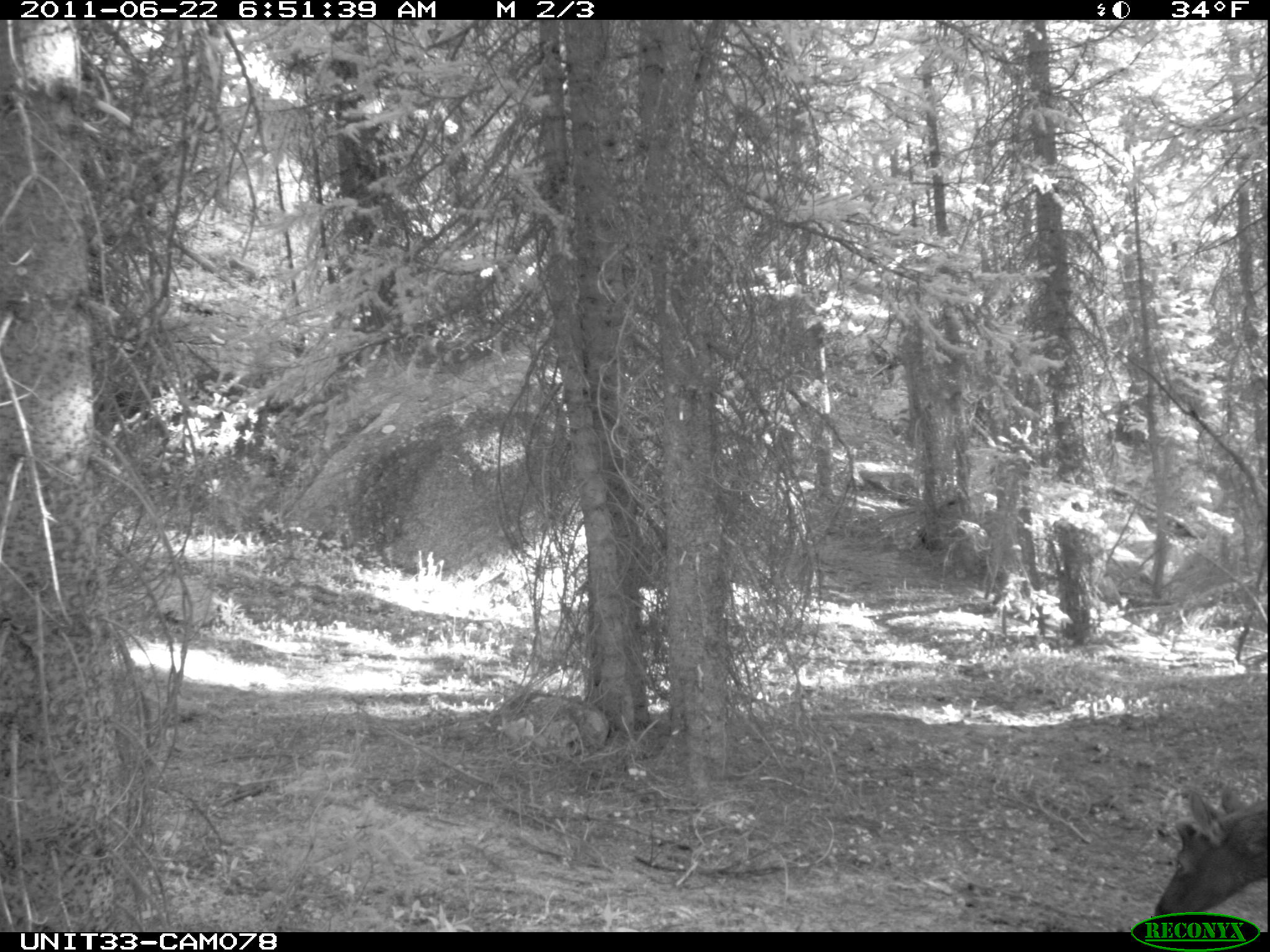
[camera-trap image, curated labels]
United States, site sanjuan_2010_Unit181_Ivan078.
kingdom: Animalia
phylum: Chordata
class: Mammalia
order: Artiodactyla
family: Cervidae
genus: Cervus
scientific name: Cervus elaphus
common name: red deer